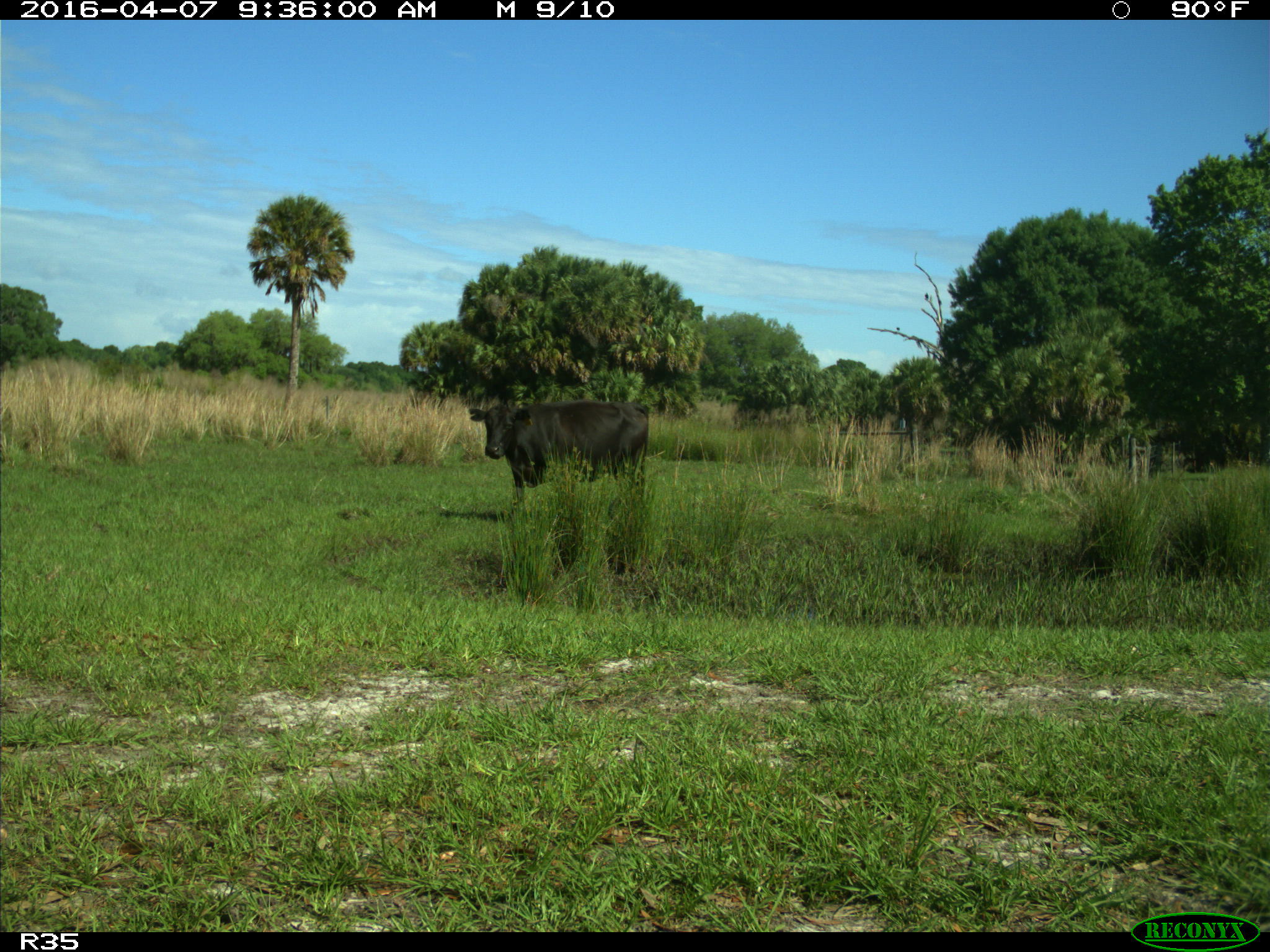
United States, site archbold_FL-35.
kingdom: Animalia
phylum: Chordata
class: Mammalia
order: Artiodactyla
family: Bovidae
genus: Bos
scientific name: Bos taurus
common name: domestic cow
Bos taurus (domestic cow).